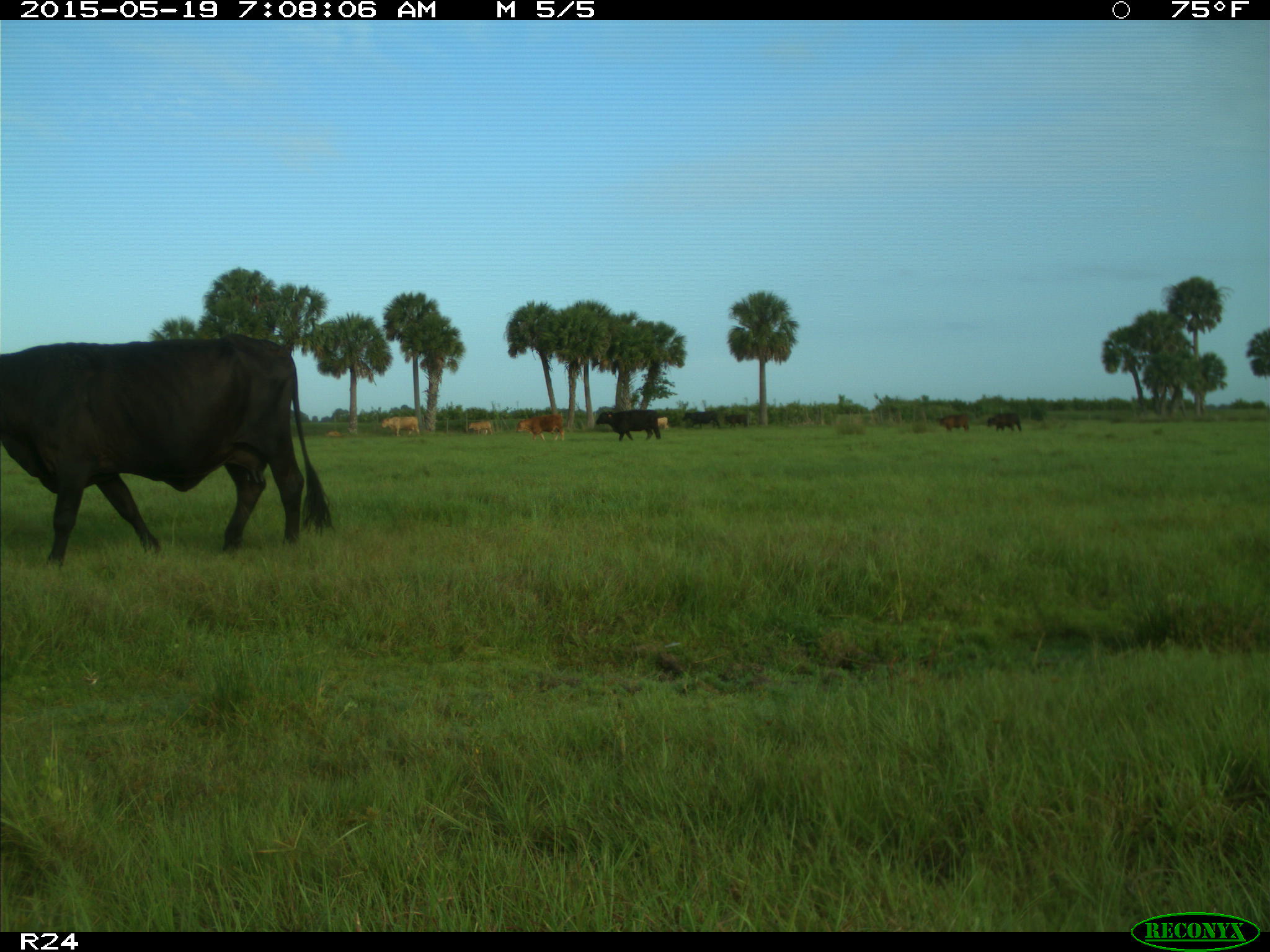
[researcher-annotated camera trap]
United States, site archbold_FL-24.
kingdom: Animalia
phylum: Chordata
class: Mammalia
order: Artiodactyla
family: Bovidae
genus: Bos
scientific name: Bos taurus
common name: domestic cow